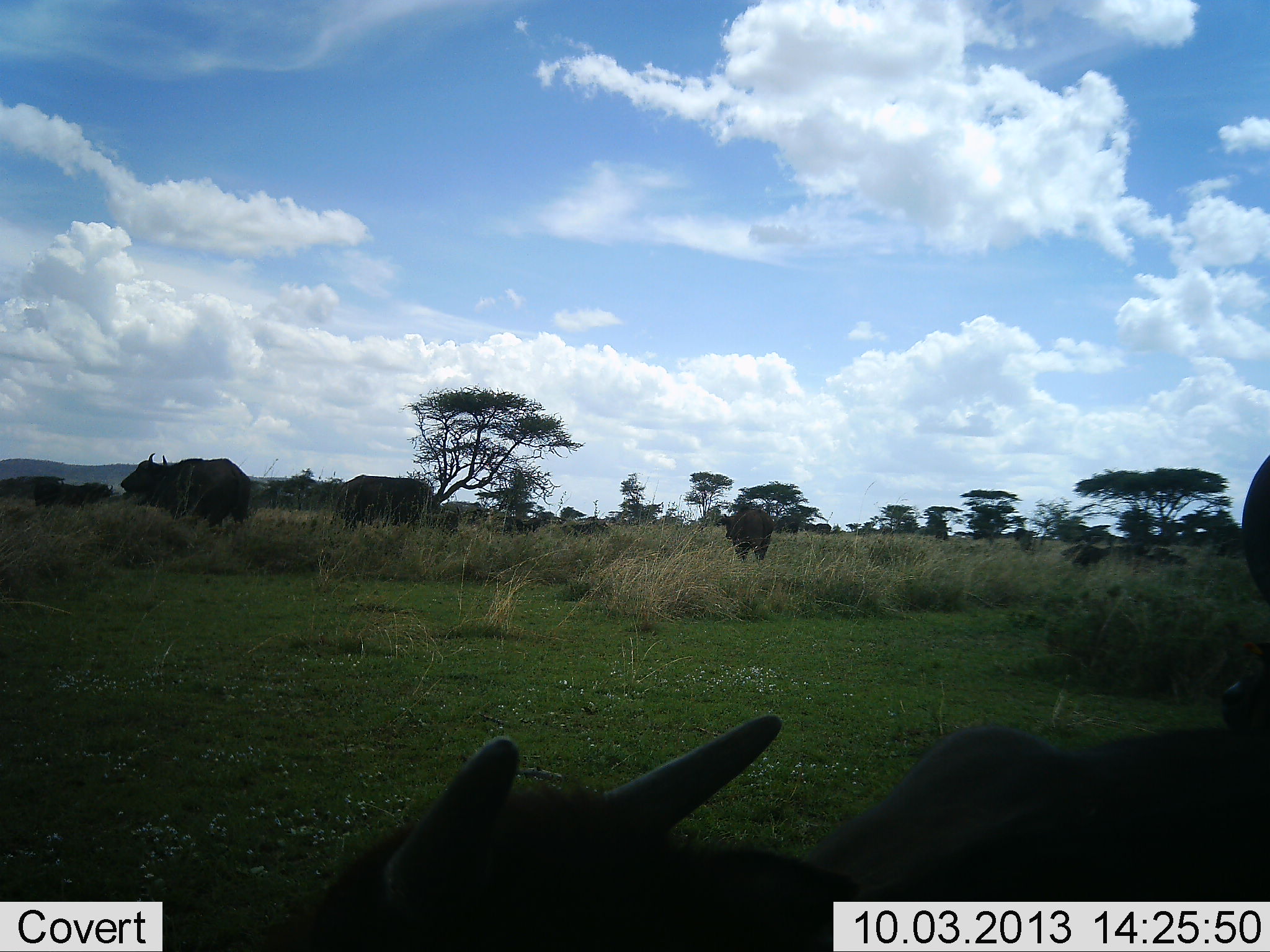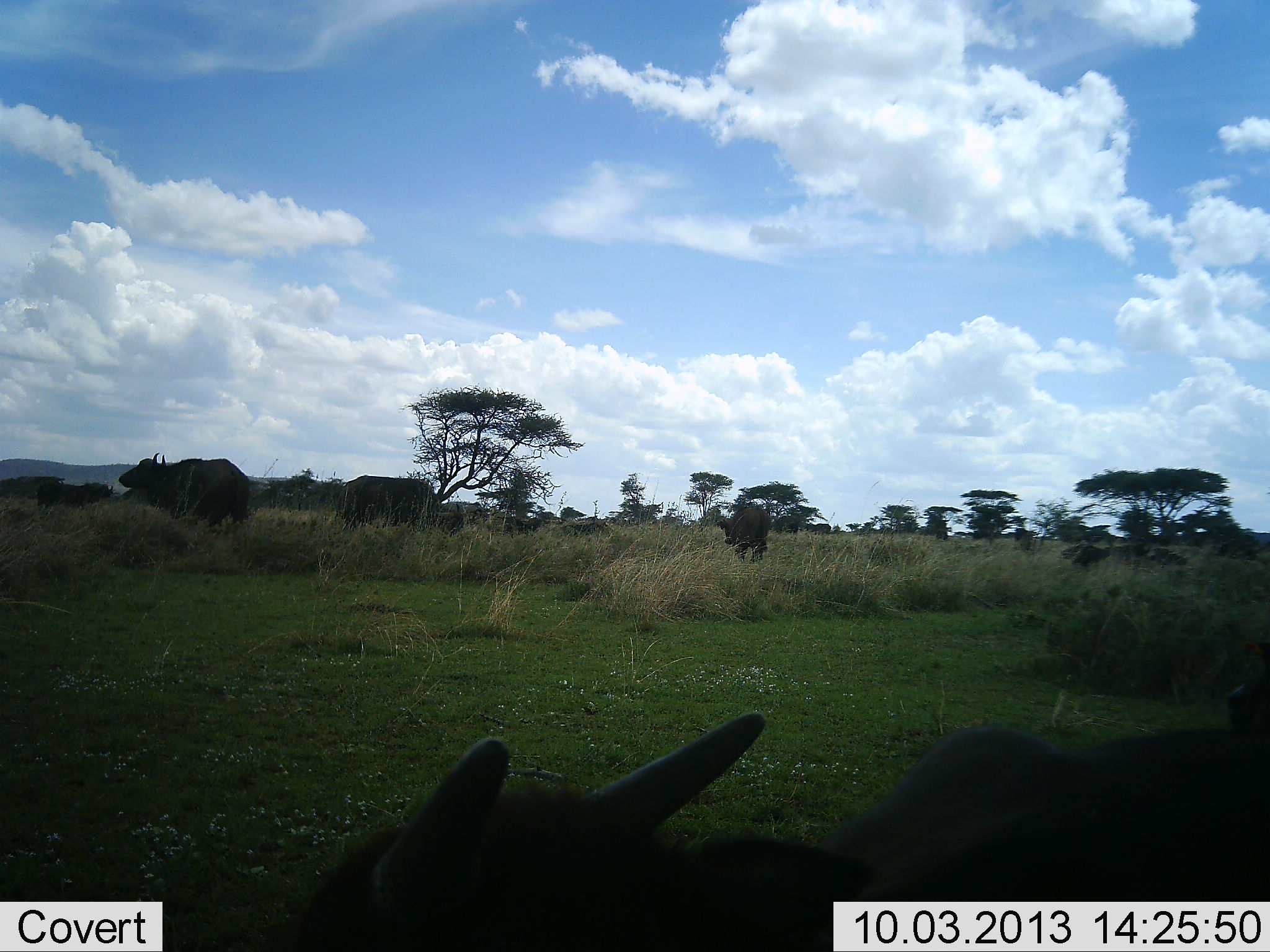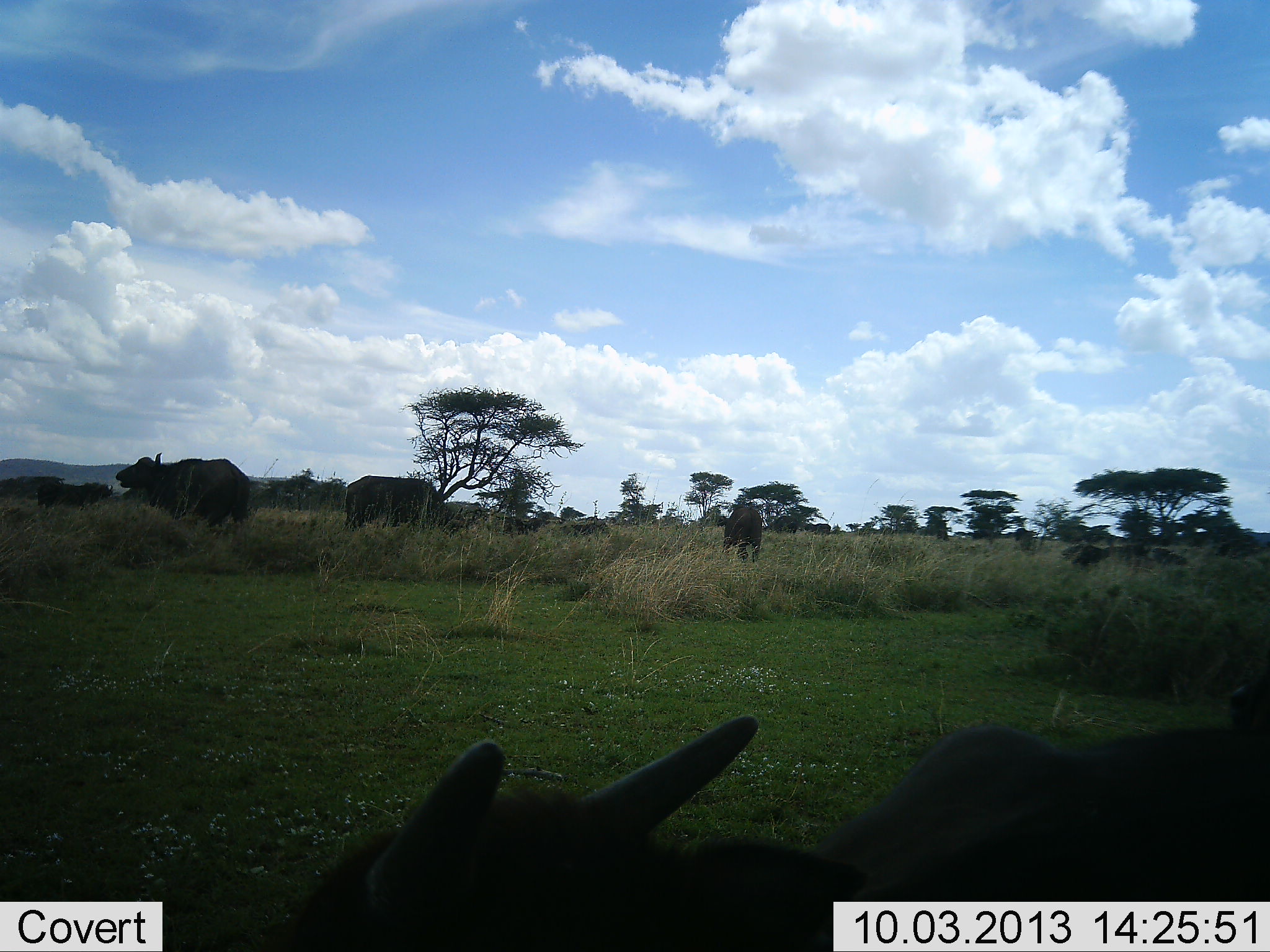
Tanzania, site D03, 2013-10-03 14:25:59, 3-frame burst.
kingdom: Animalia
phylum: Chordata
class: Mammalia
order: Artiodactyla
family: Bovidae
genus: Syncerus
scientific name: Syncerus caffer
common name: cape buffalo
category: buffalo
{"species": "buffalo (cape buffalo) (Syncerus caffer)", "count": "6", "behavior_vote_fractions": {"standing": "64%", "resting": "27%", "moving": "64%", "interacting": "0%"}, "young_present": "27%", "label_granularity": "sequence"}